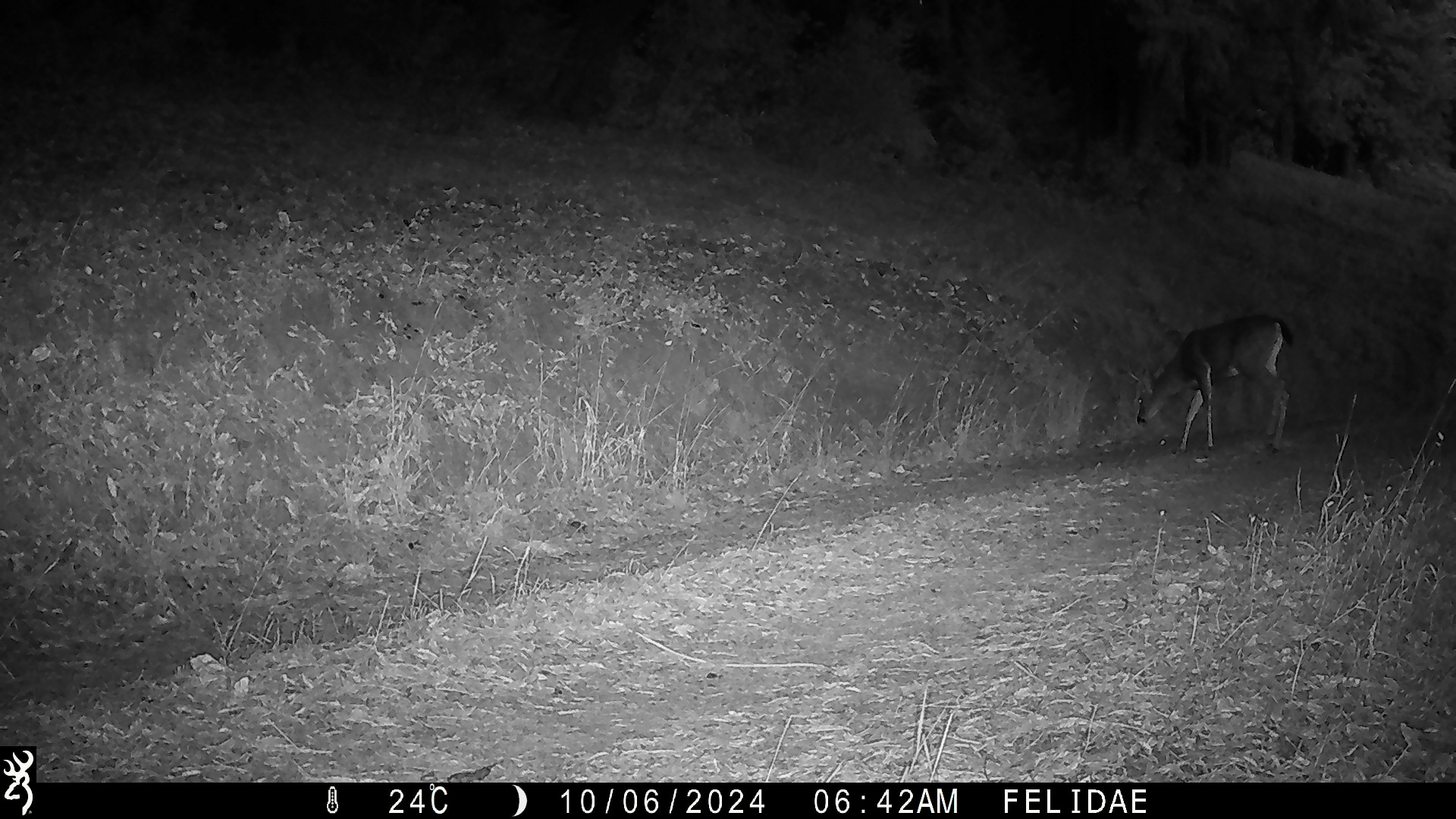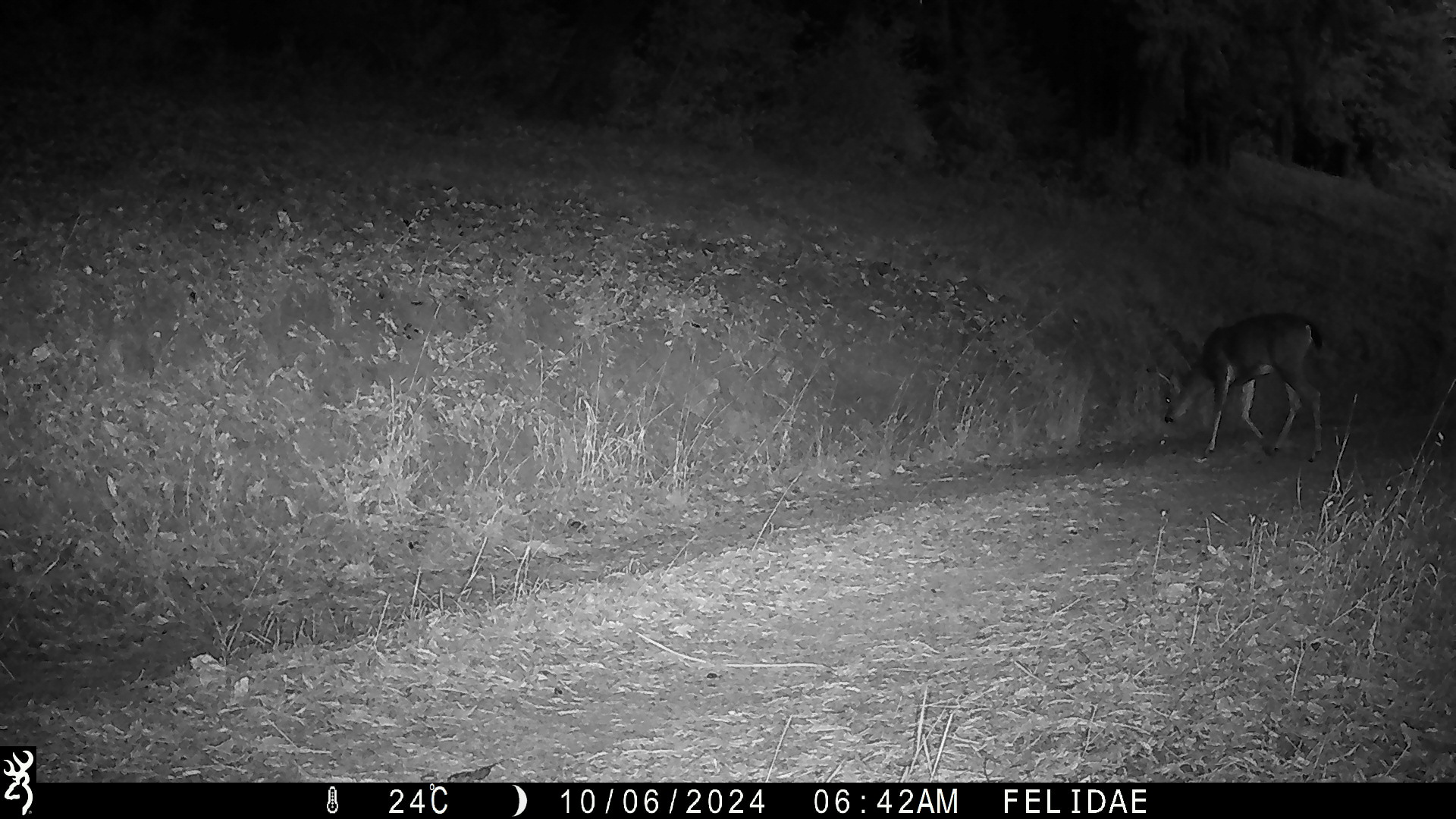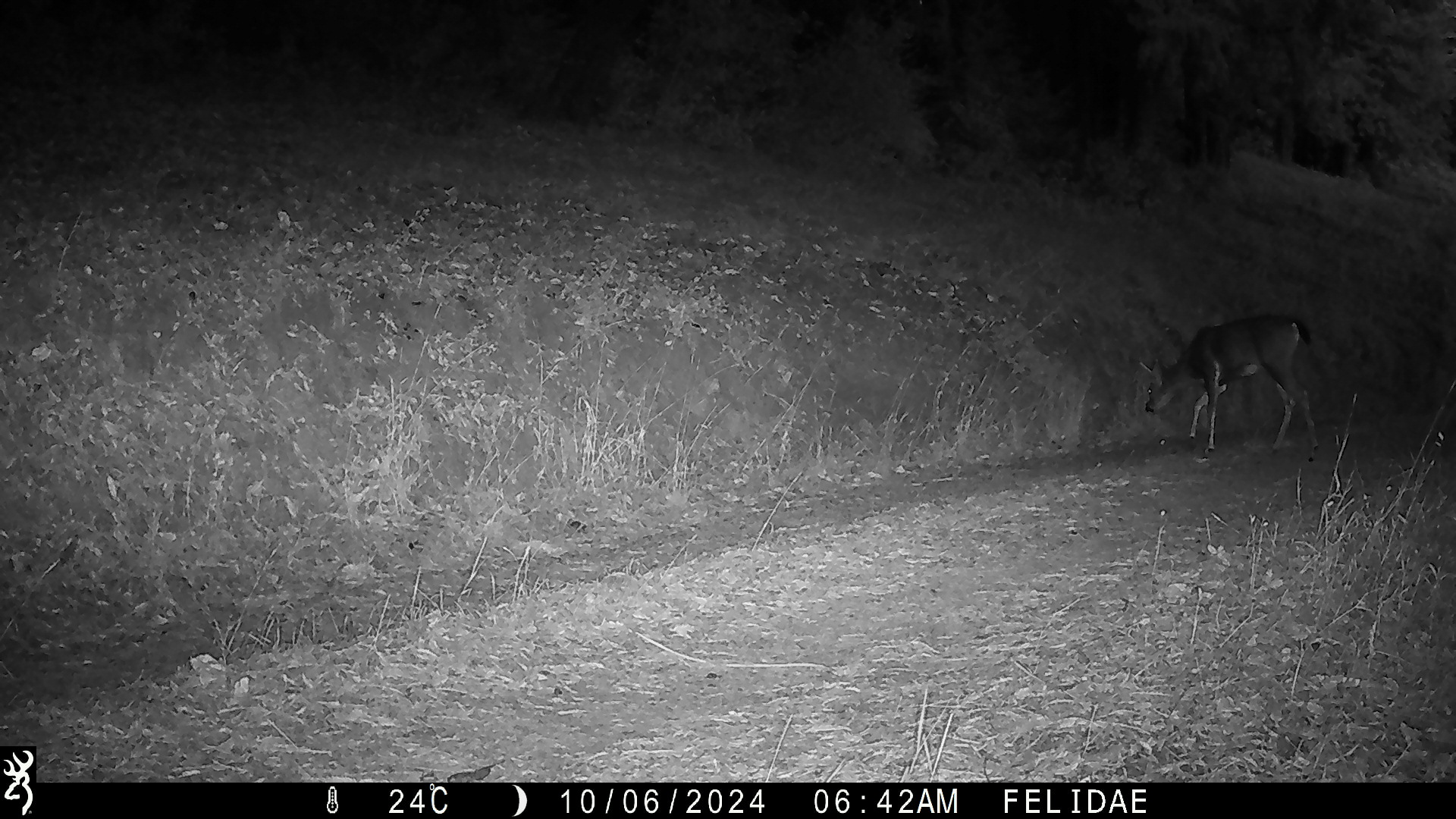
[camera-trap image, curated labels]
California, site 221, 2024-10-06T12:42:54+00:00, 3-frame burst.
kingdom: Animalia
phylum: Chordata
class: Mammalia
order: Artiodactyla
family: Cervidae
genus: Odocoileus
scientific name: Odocoileus hemionus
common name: mule deer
Mule deer (Odocoileus hemionus).